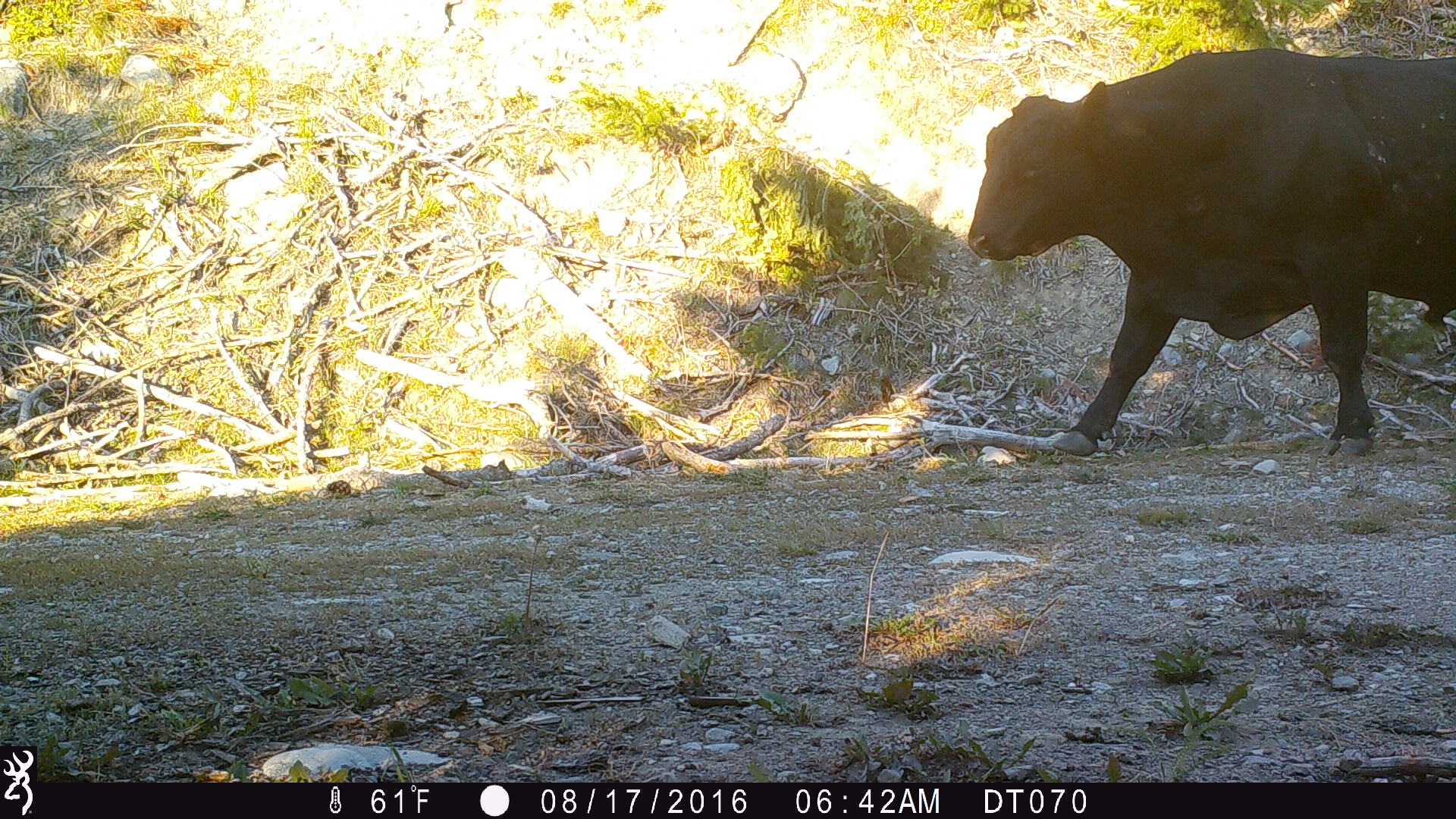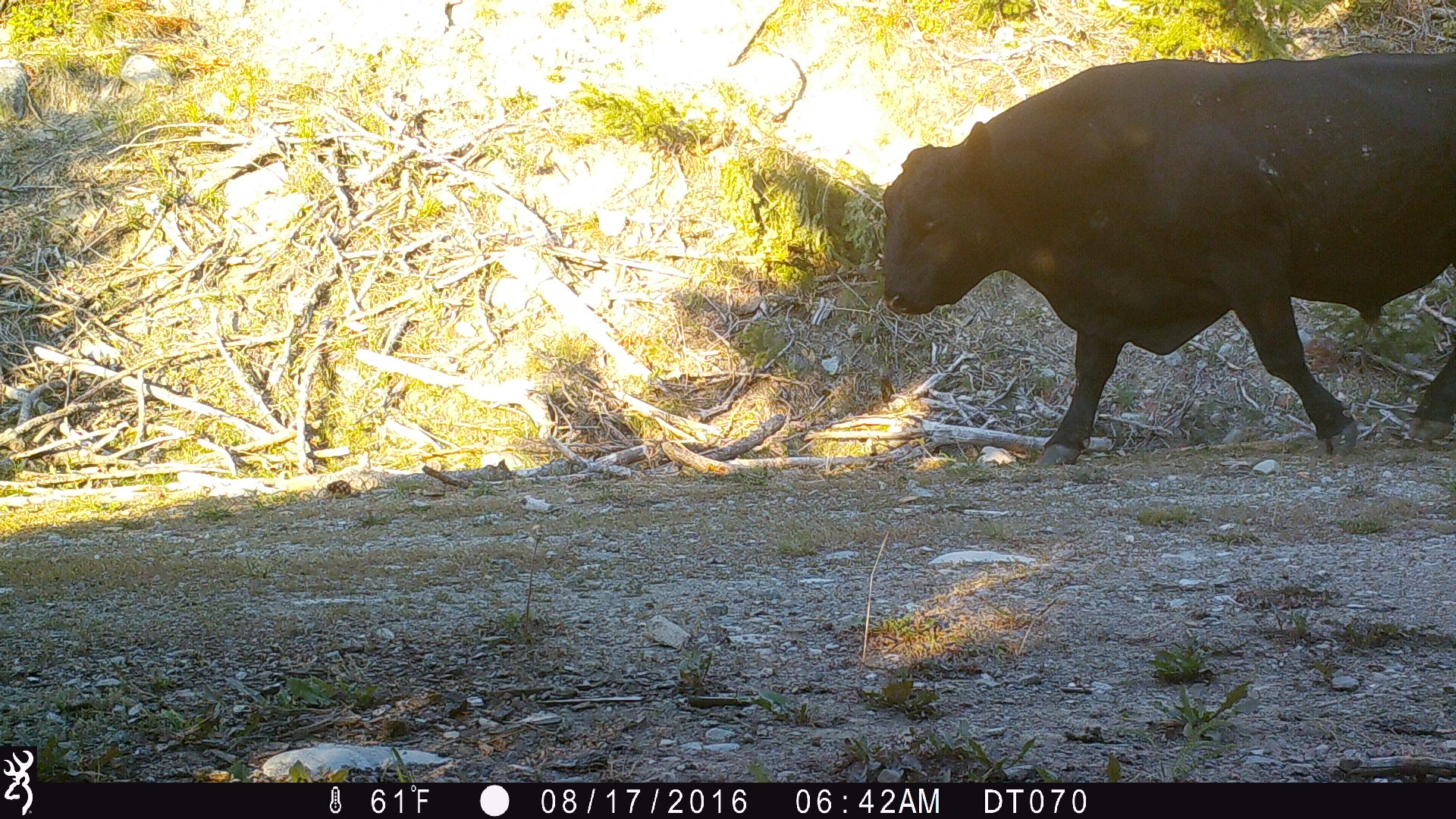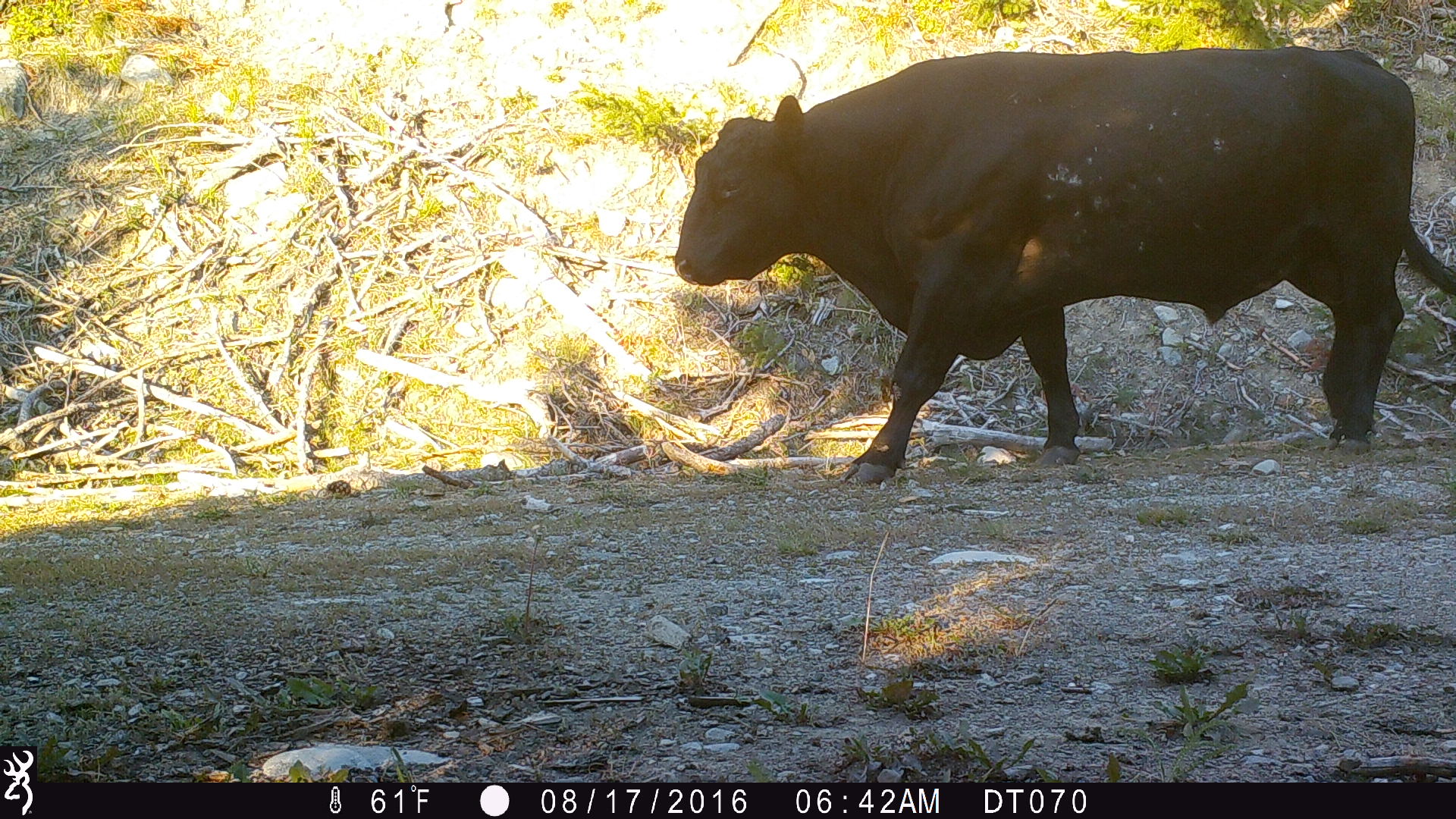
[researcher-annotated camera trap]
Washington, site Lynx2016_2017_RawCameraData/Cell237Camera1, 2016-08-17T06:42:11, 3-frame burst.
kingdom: Animalia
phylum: Chordata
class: Mammalia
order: Artiodactyla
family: Bovidae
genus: Bos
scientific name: Bos taurus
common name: domestic cattle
Domestic cattle (Bos taurus). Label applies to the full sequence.